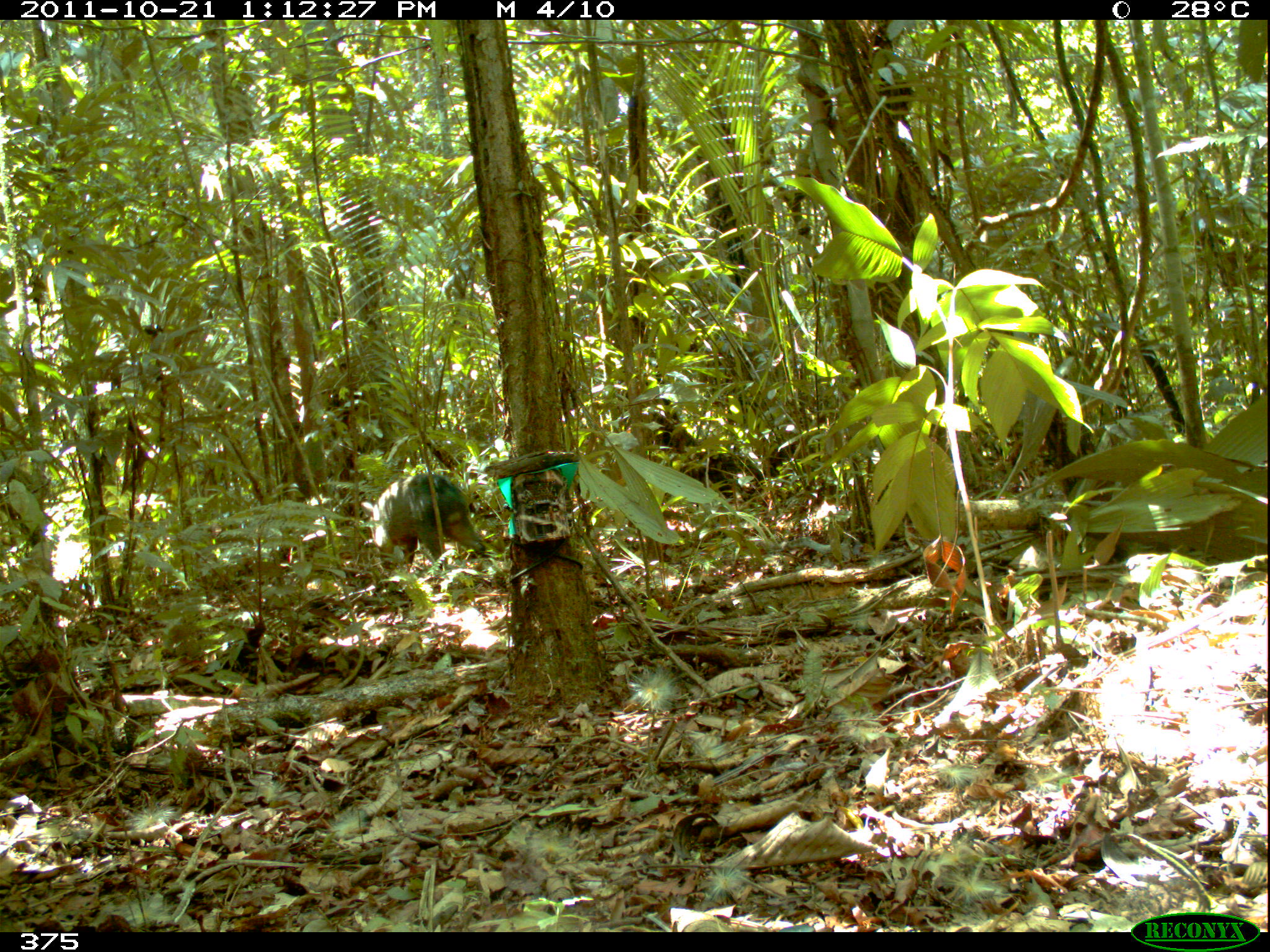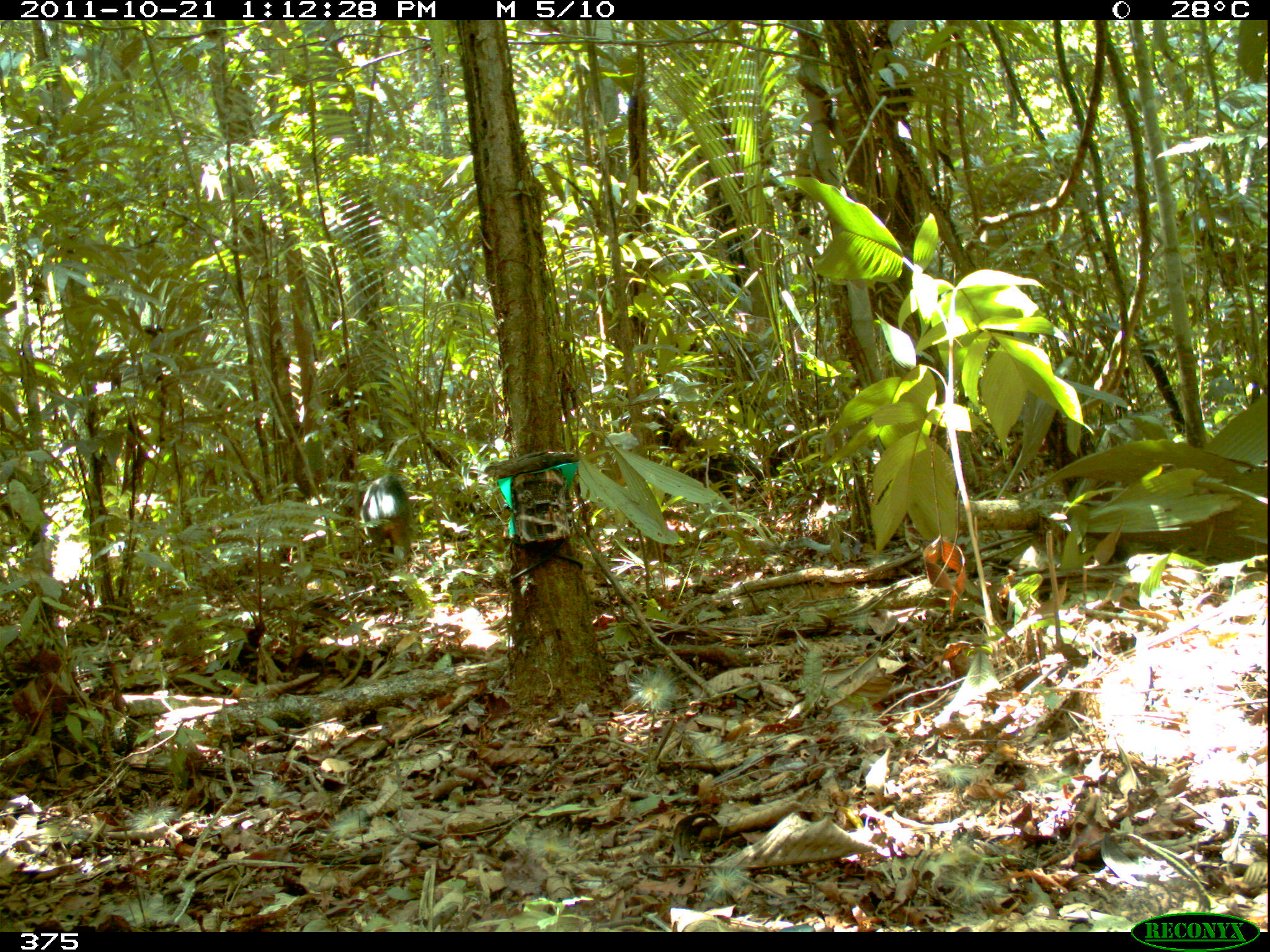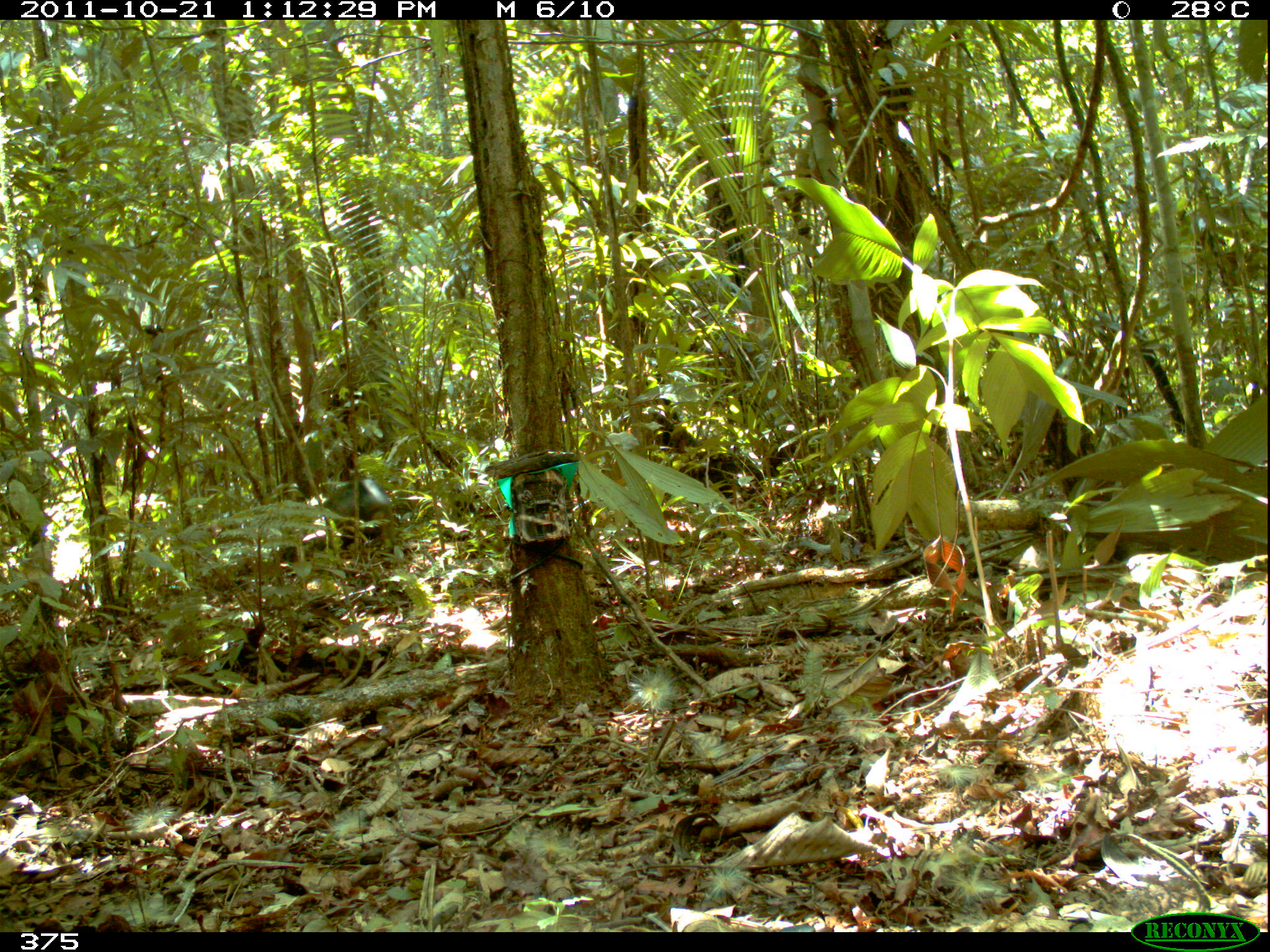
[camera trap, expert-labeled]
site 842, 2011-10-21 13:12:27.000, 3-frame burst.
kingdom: Animalia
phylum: Chordata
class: Mammalia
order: Artiodactyla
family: Tayassuidae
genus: Pecari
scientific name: Pecari tajacu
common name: collared peccary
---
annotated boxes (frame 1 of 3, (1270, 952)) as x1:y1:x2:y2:
pecari tajacu: 359:472:488:577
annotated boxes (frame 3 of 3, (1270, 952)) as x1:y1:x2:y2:
pecari tajacu: 303:476:390:548